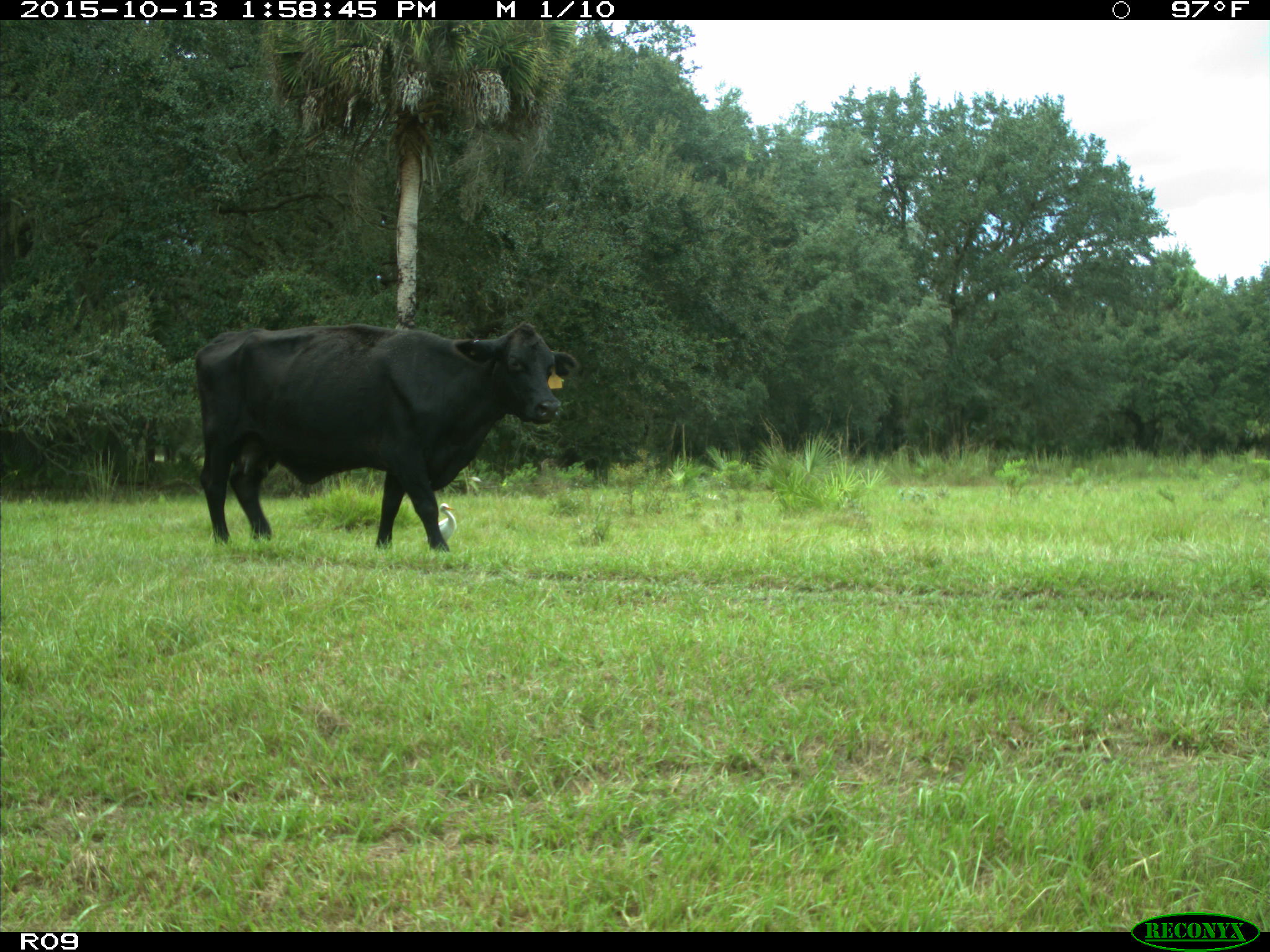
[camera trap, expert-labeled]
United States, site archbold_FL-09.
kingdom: Animalia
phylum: Chordata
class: Mammalia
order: Artiodactyla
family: Bovidae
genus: Bos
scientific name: Bos taurus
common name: domestic cow